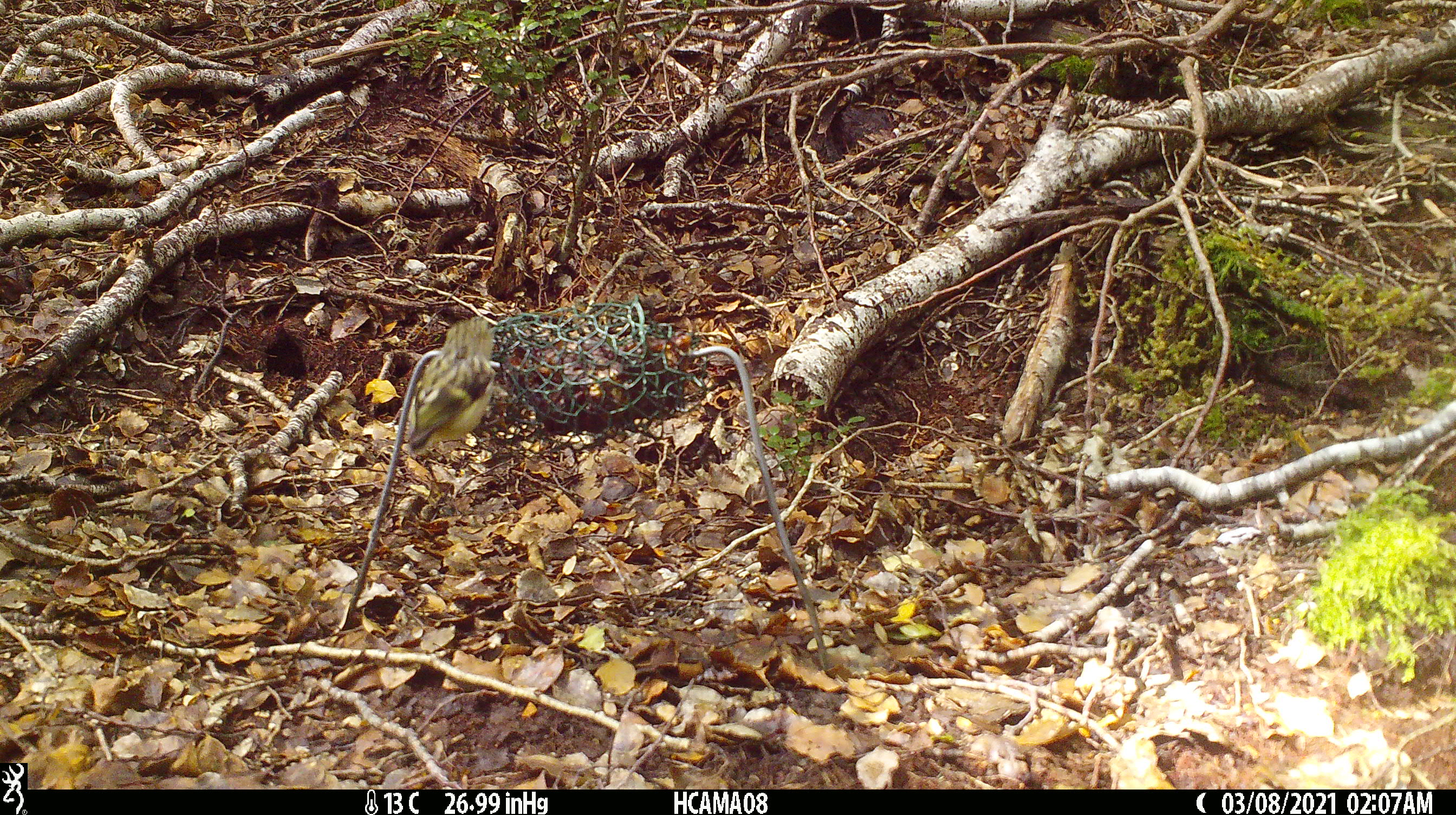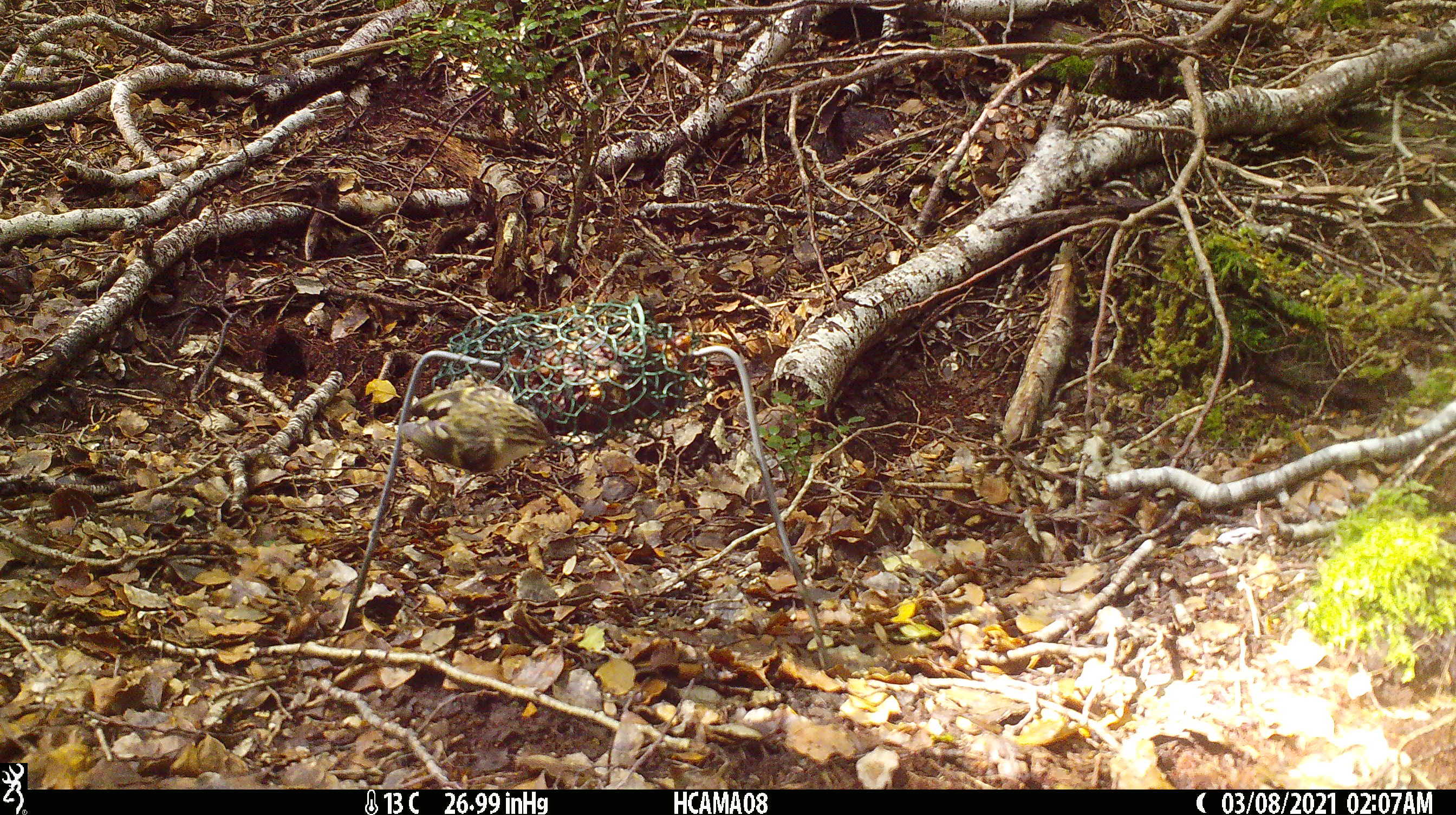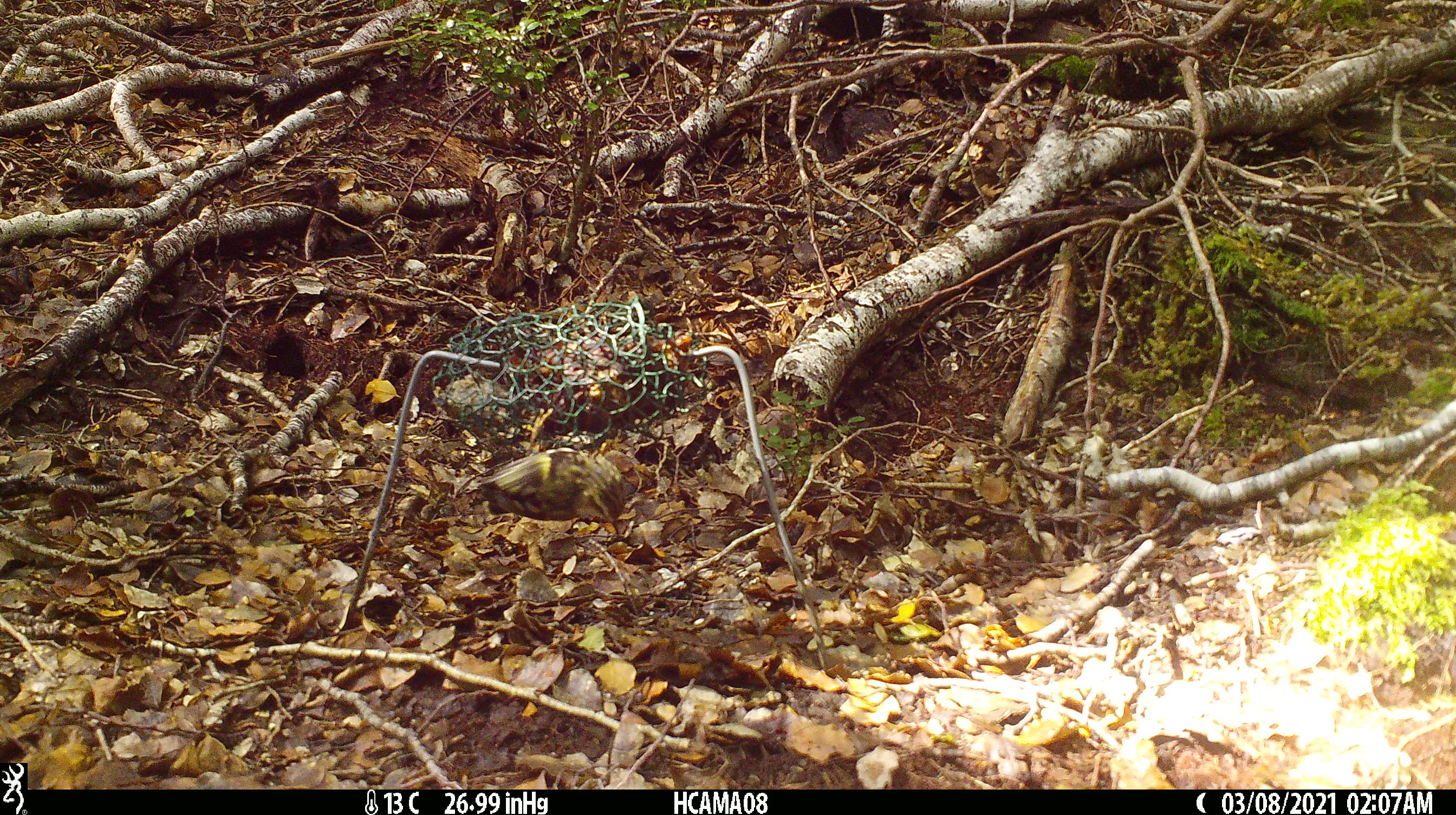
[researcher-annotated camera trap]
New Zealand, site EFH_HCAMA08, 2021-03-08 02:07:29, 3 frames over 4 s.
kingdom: Animalia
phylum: Chordata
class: Aves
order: Passeriformes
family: Acanthisittidae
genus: Acanthisitta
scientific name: Acanthisitta chloris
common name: rifleman